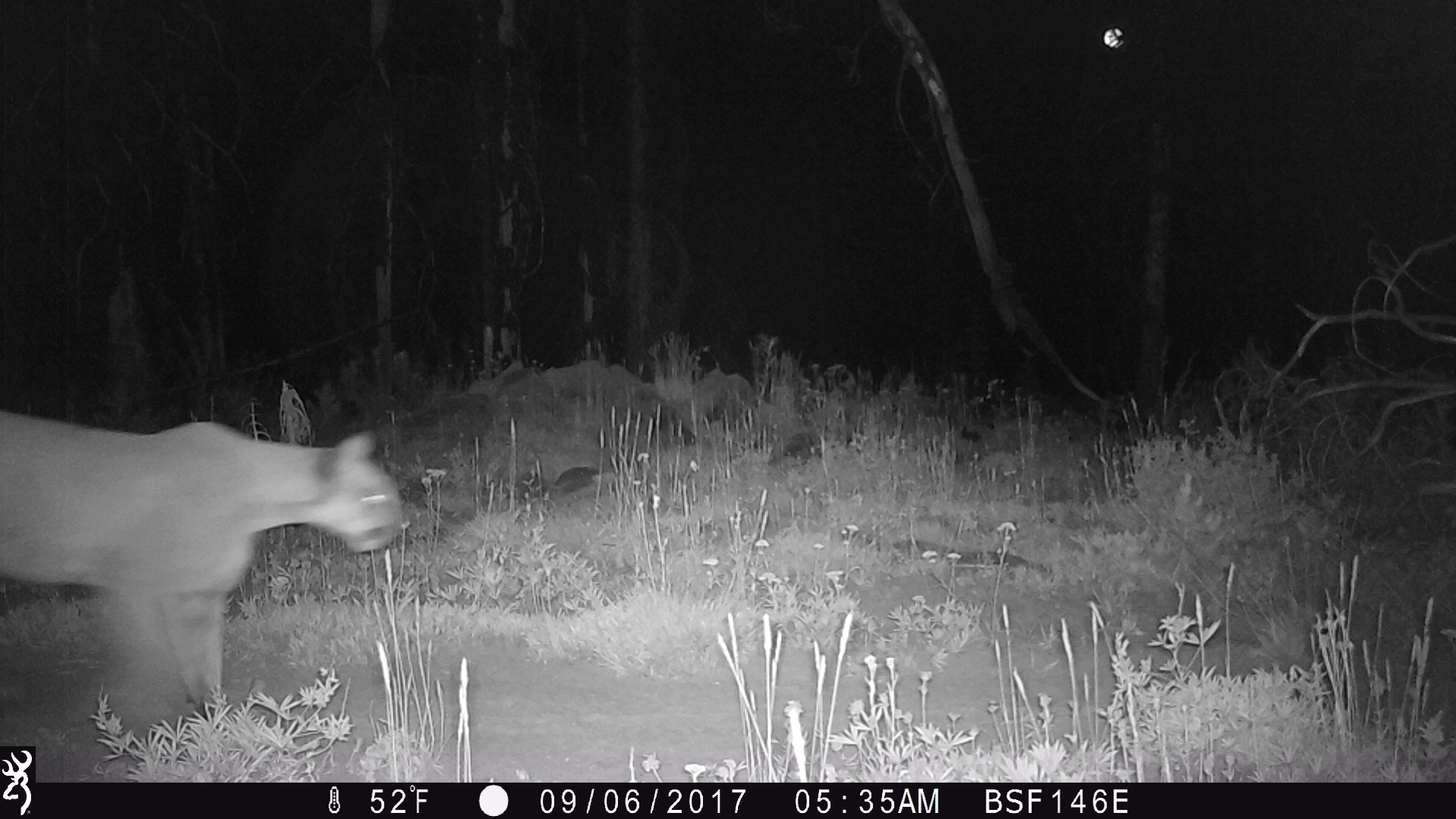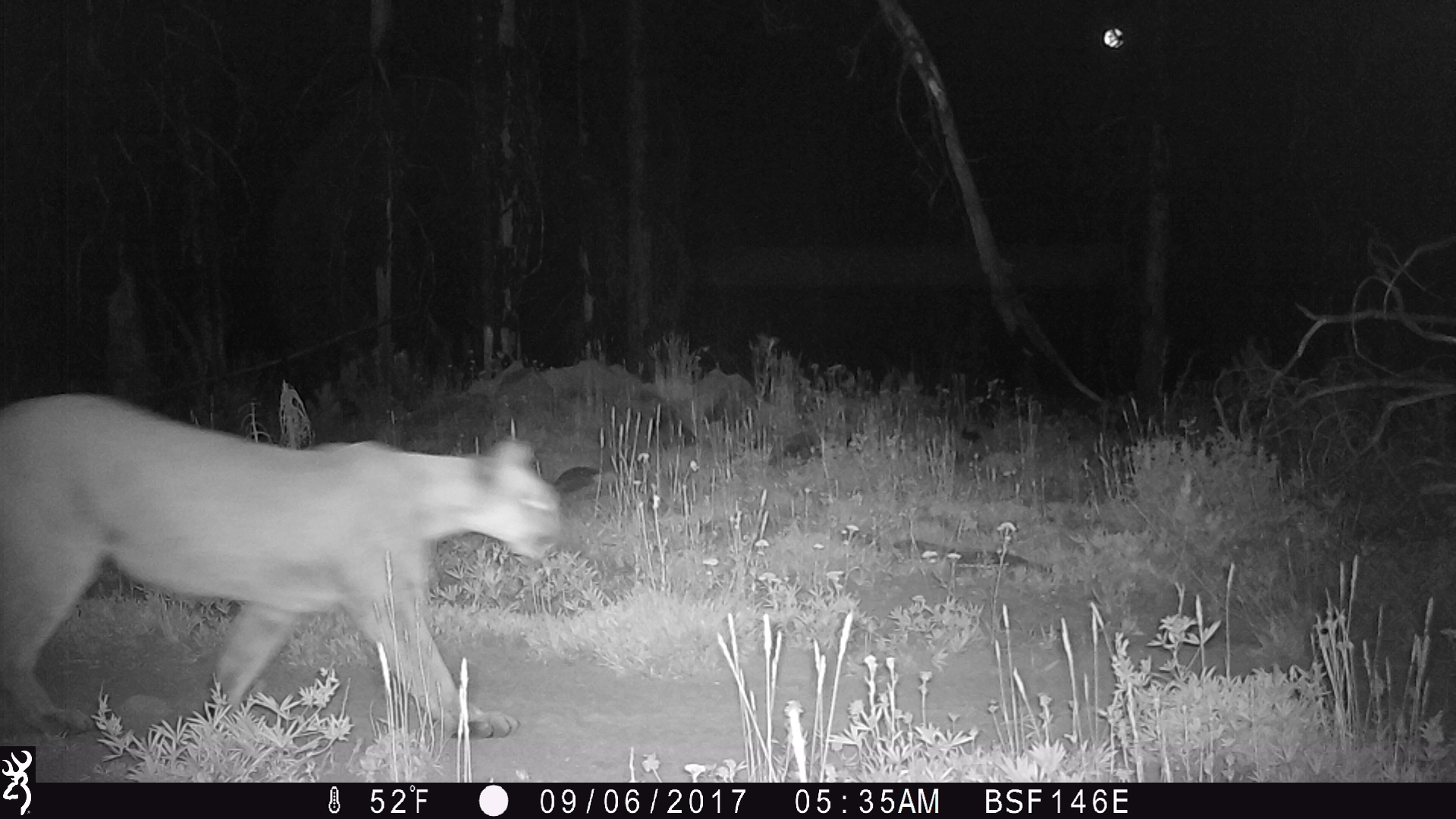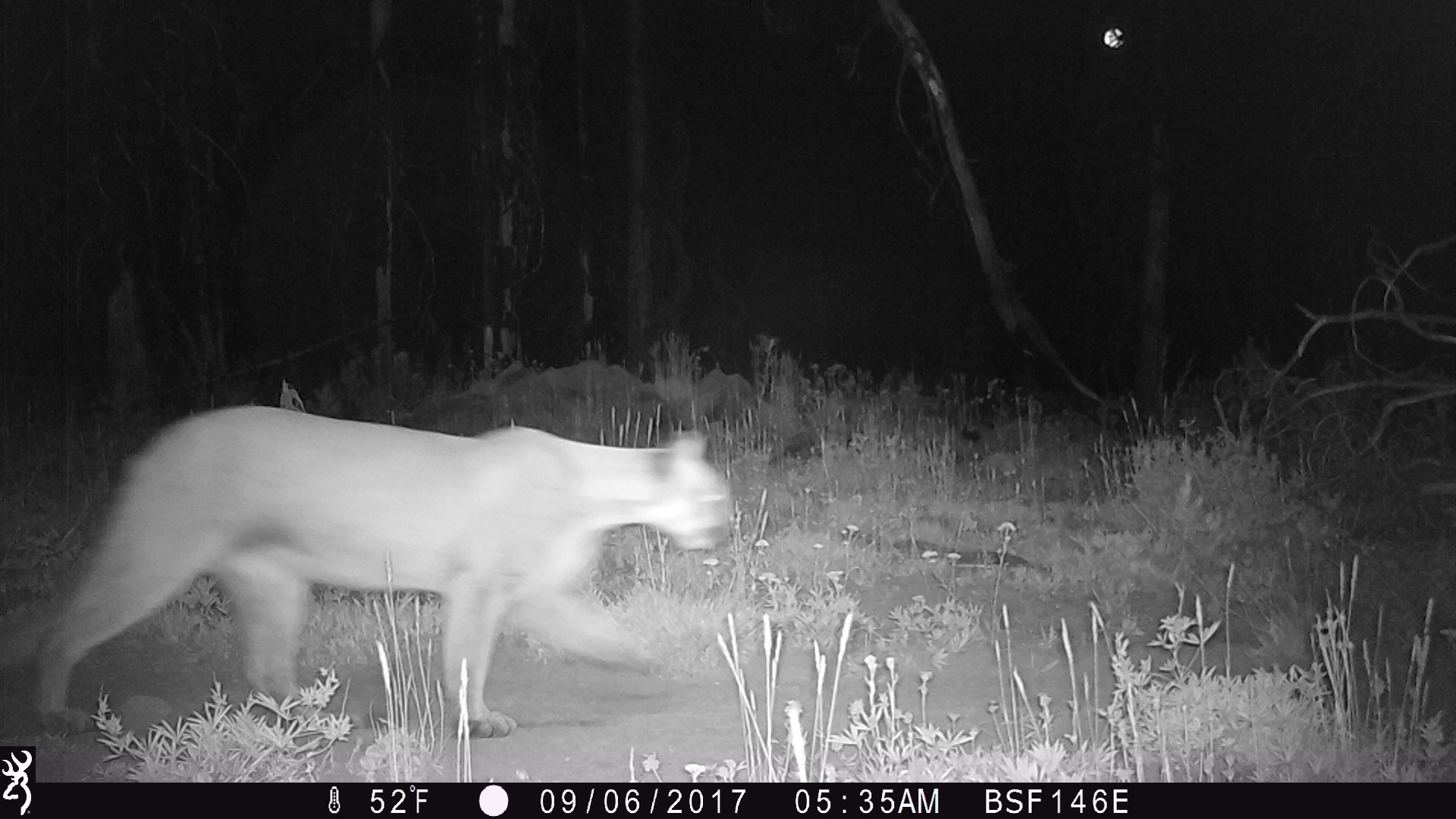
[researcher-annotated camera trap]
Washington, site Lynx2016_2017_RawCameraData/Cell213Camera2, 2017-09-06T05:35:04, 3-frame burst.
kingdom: Animalia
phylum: Chordata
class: Mammalia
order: Carnivora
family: Felidae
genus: Puma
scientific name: Puma concolor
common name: mountain lion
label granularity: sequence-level